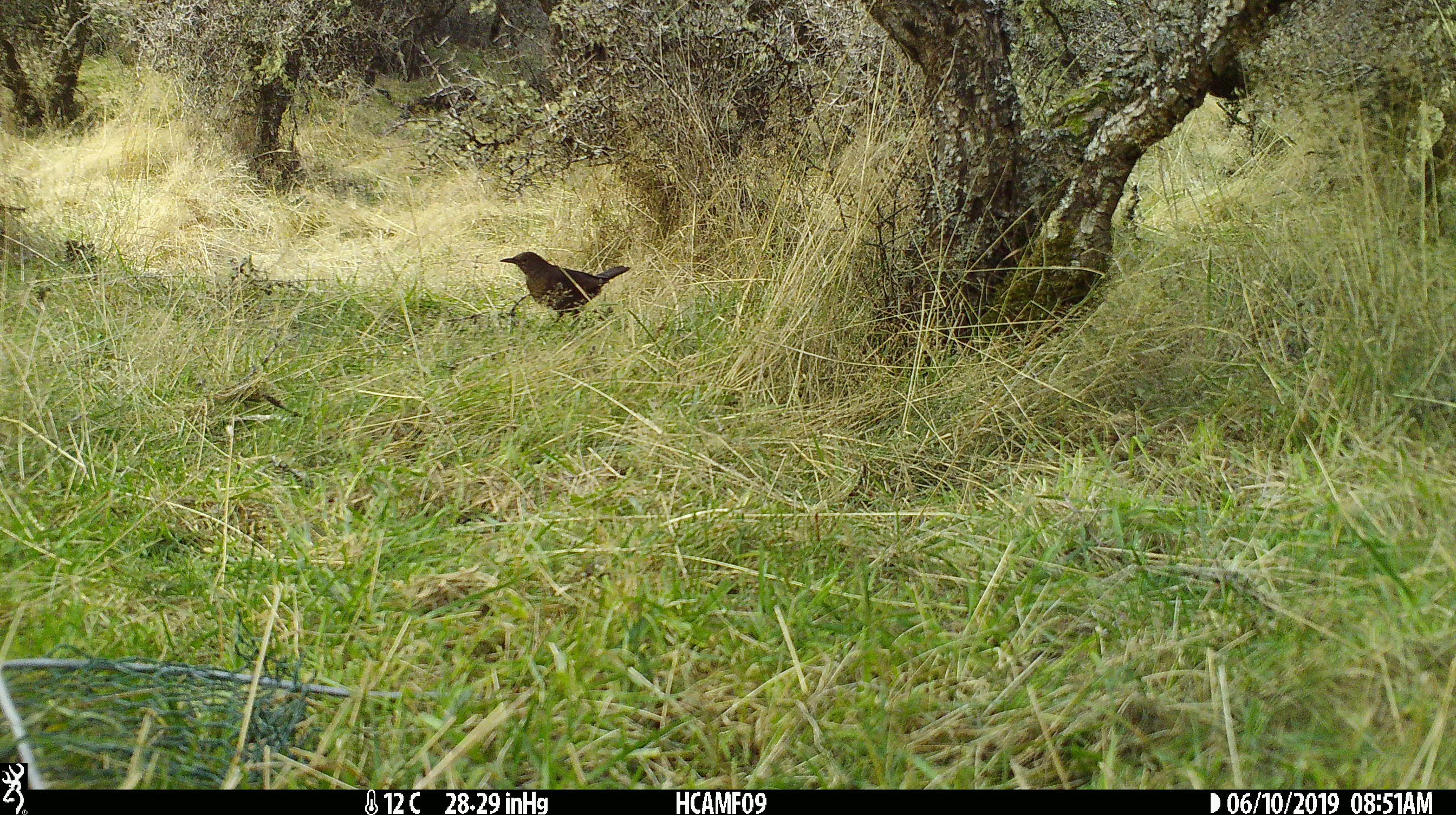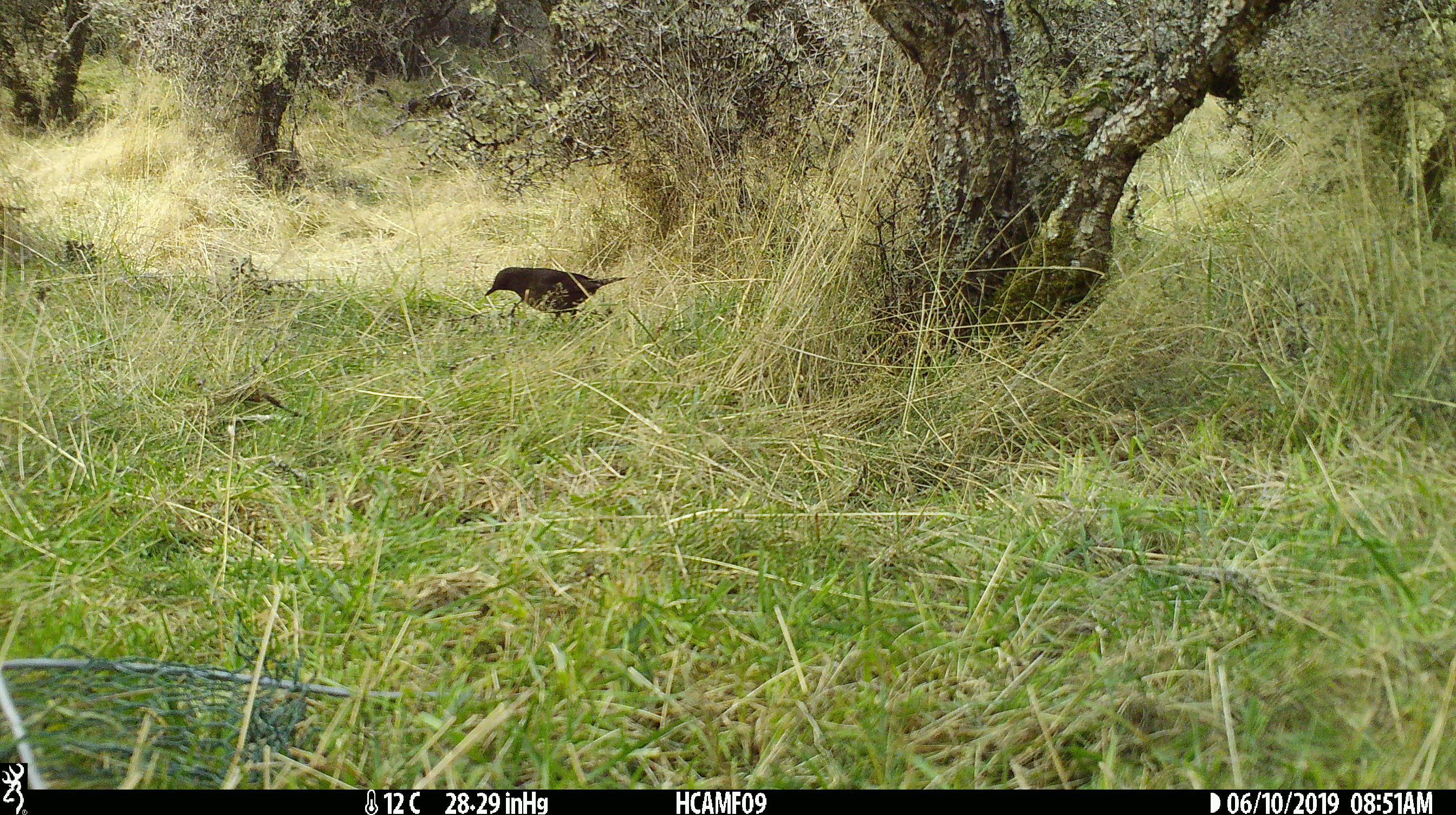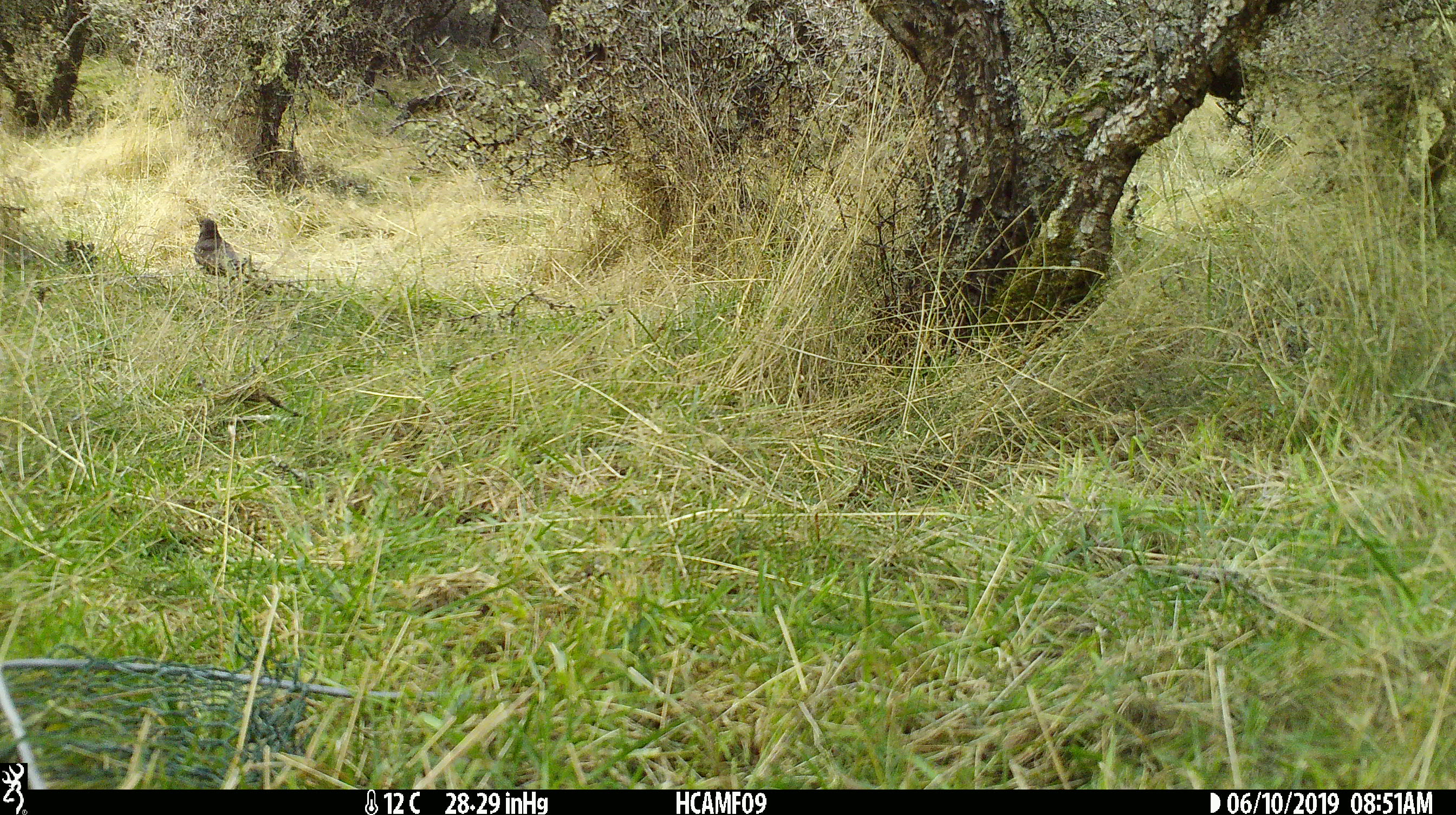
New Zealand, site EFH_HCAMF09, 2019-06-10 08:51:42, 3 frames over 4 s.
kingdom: Animalia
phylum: Chordata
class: Aves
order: Passeriformes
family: Turdidae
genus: Turdus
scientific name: Turdus merula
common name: eurasian blackbird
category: blackbird